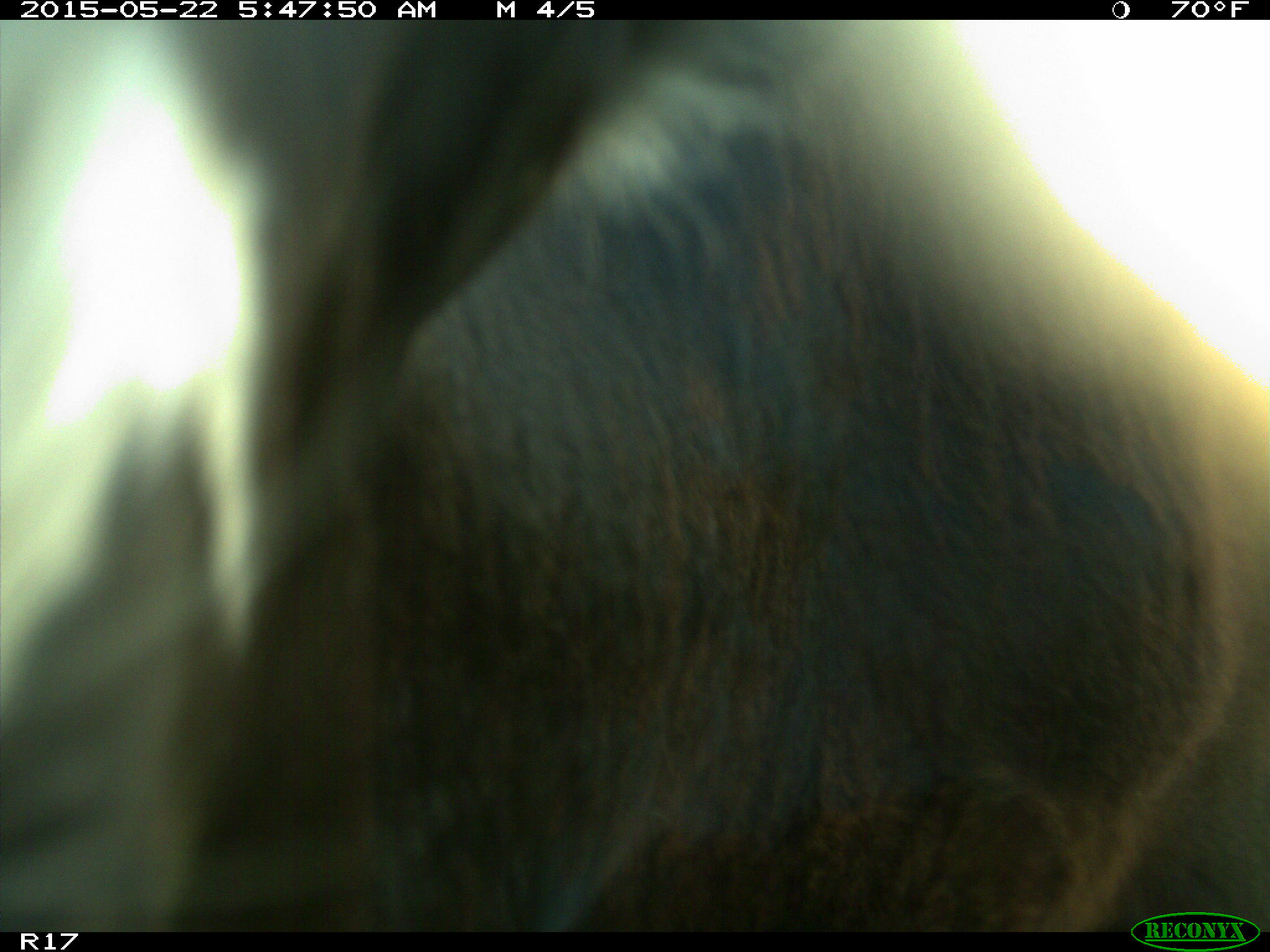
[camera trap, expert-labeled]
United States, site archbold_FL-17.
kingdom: Animalia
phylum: Chordata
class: Mammalia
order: Artiodactyla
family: Bovidae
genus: Bos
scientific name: Bos taurus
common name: domestic cow